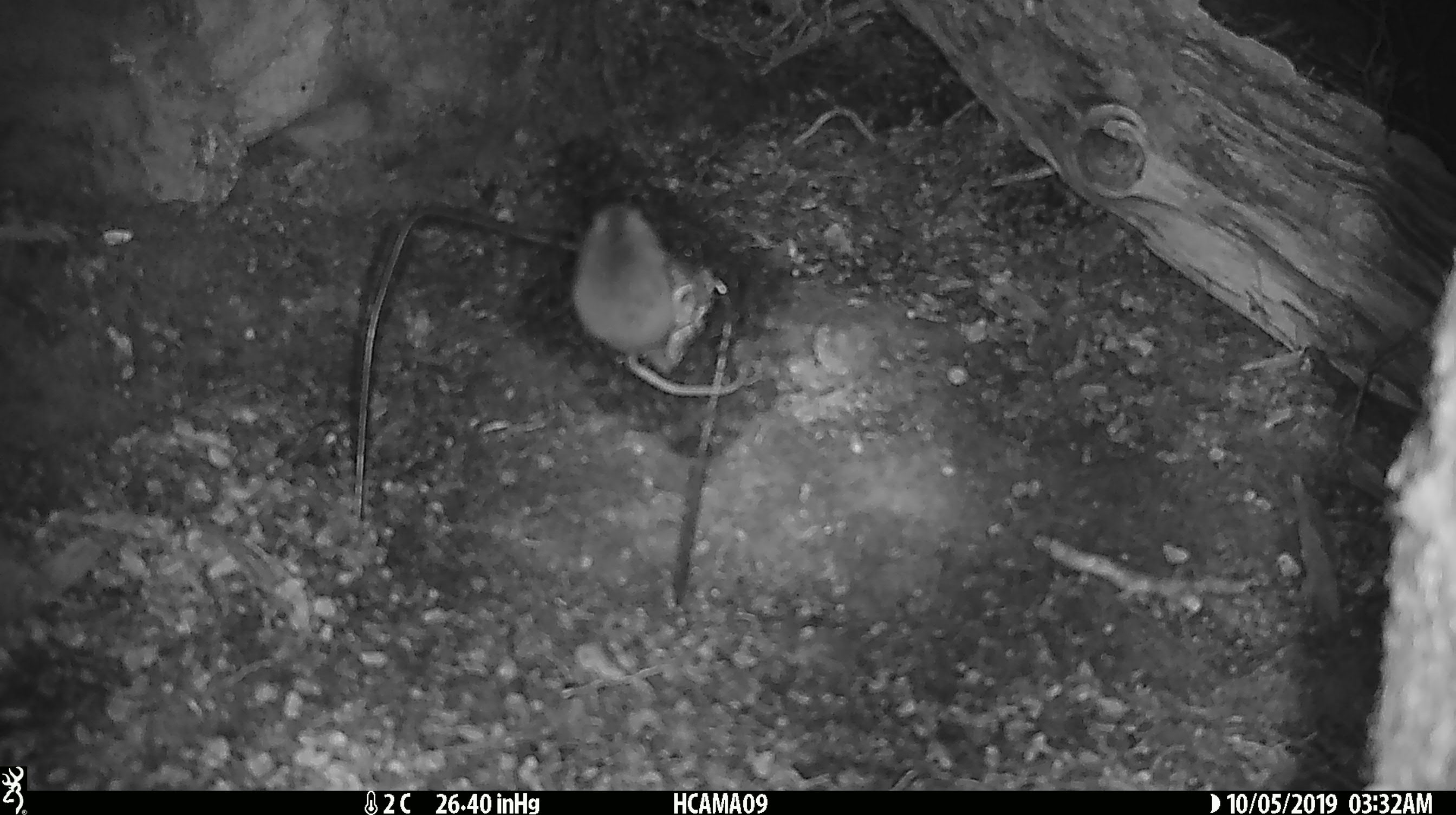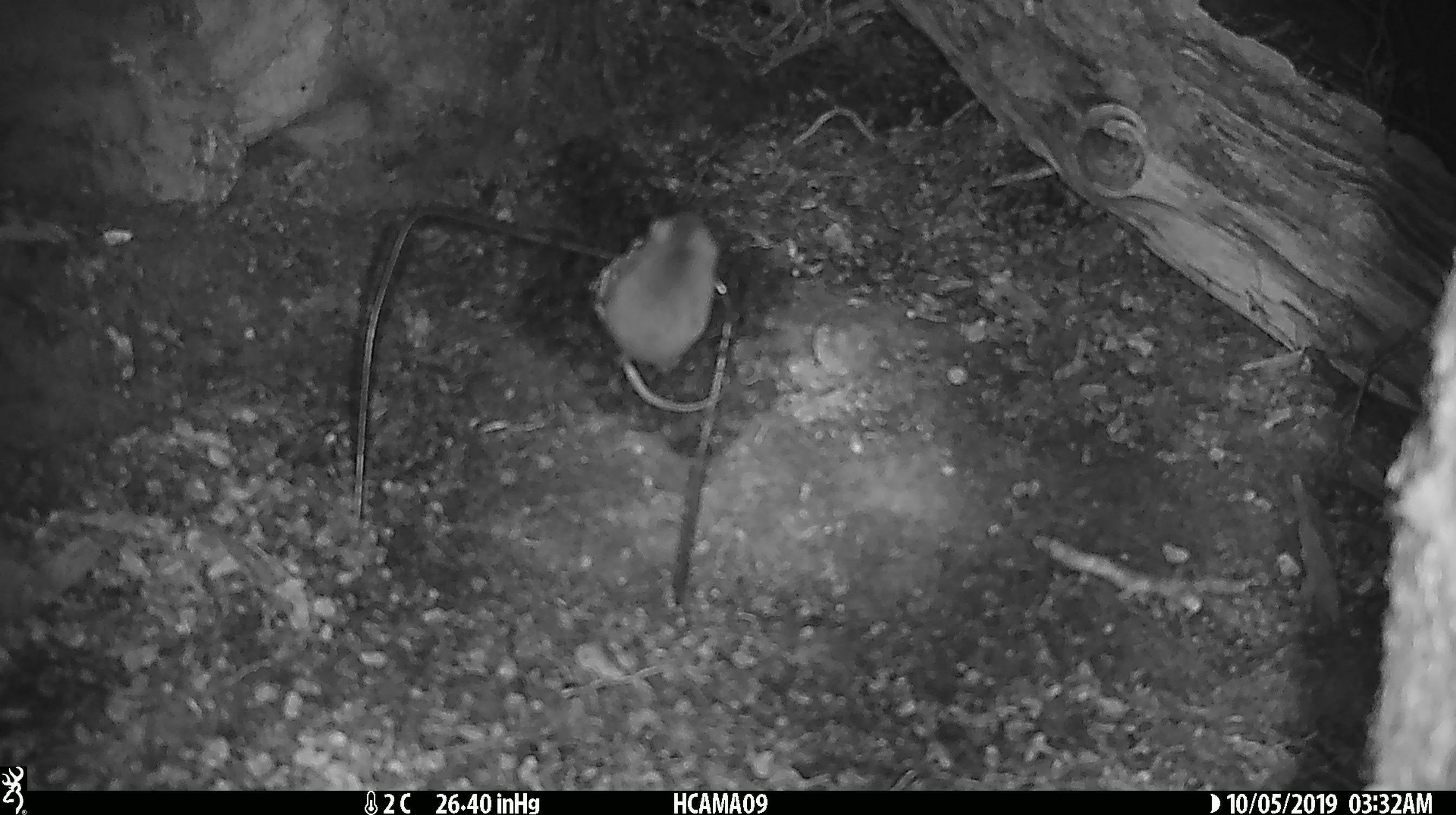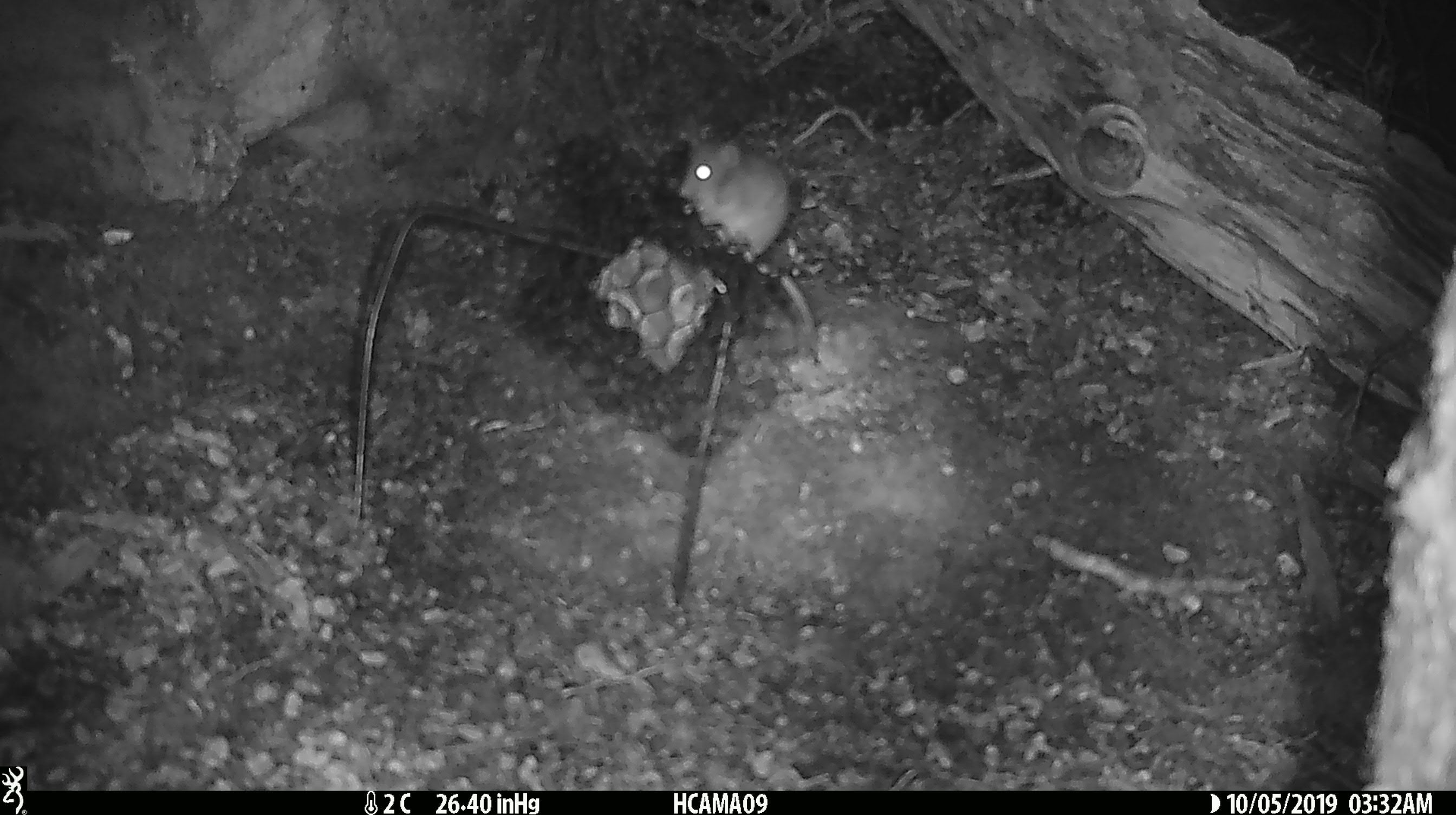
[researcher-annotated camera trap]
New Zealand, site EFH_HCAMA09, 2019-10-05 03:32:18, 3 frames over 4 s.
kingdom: Animalia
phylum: Chordata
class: Mammalia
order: Rodentia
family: Muridae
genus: Mus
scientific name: Mus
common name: mouse